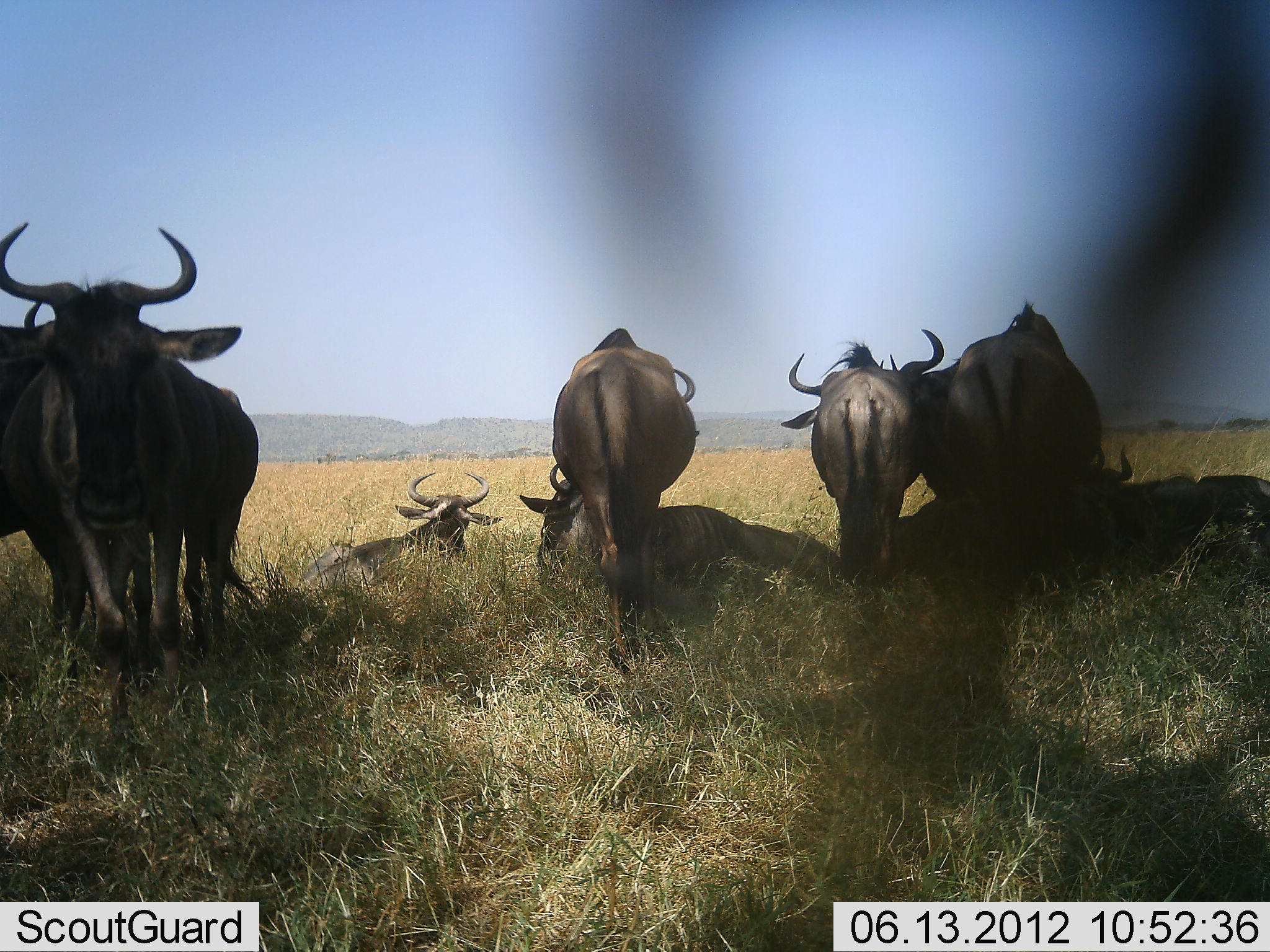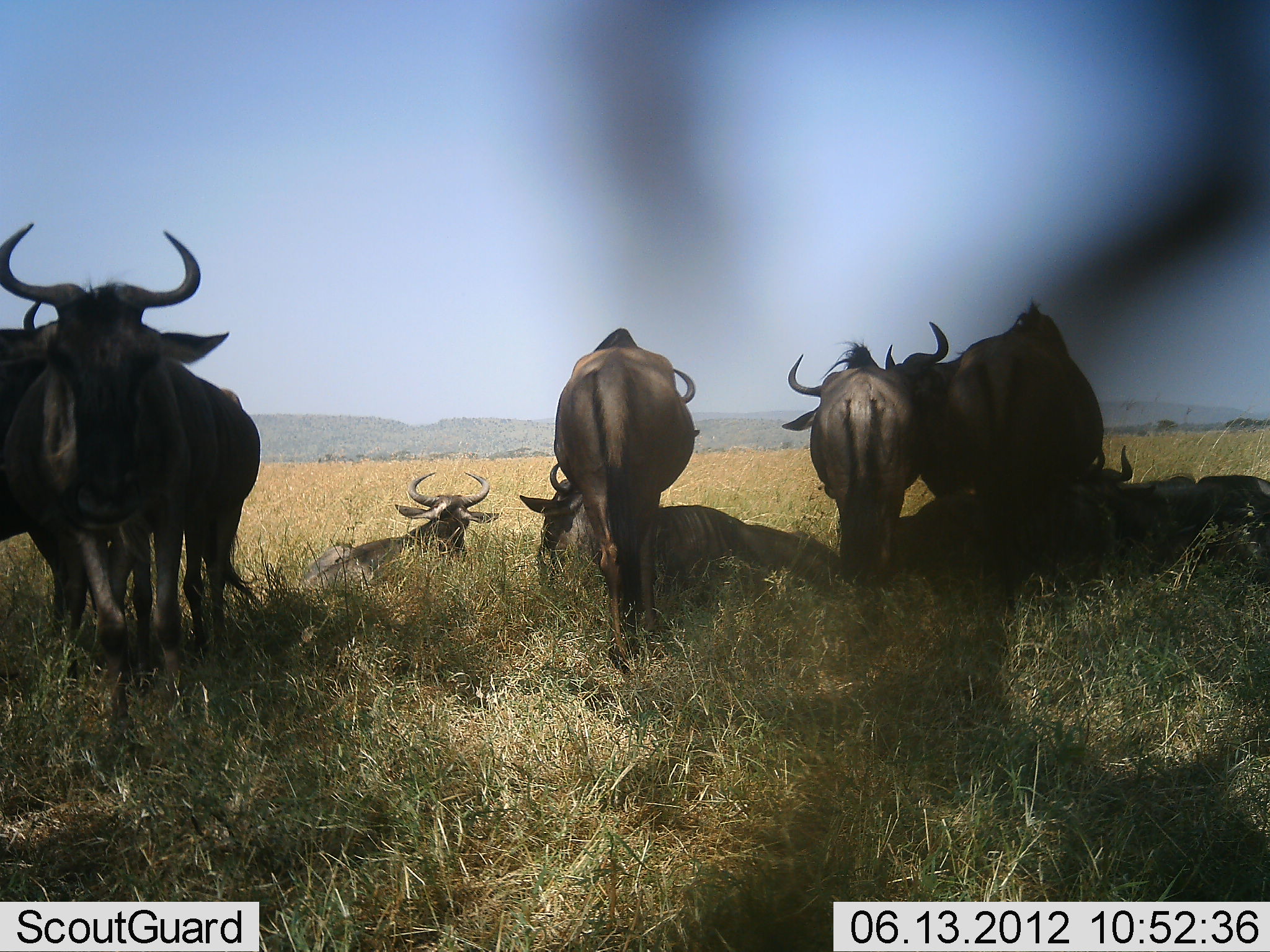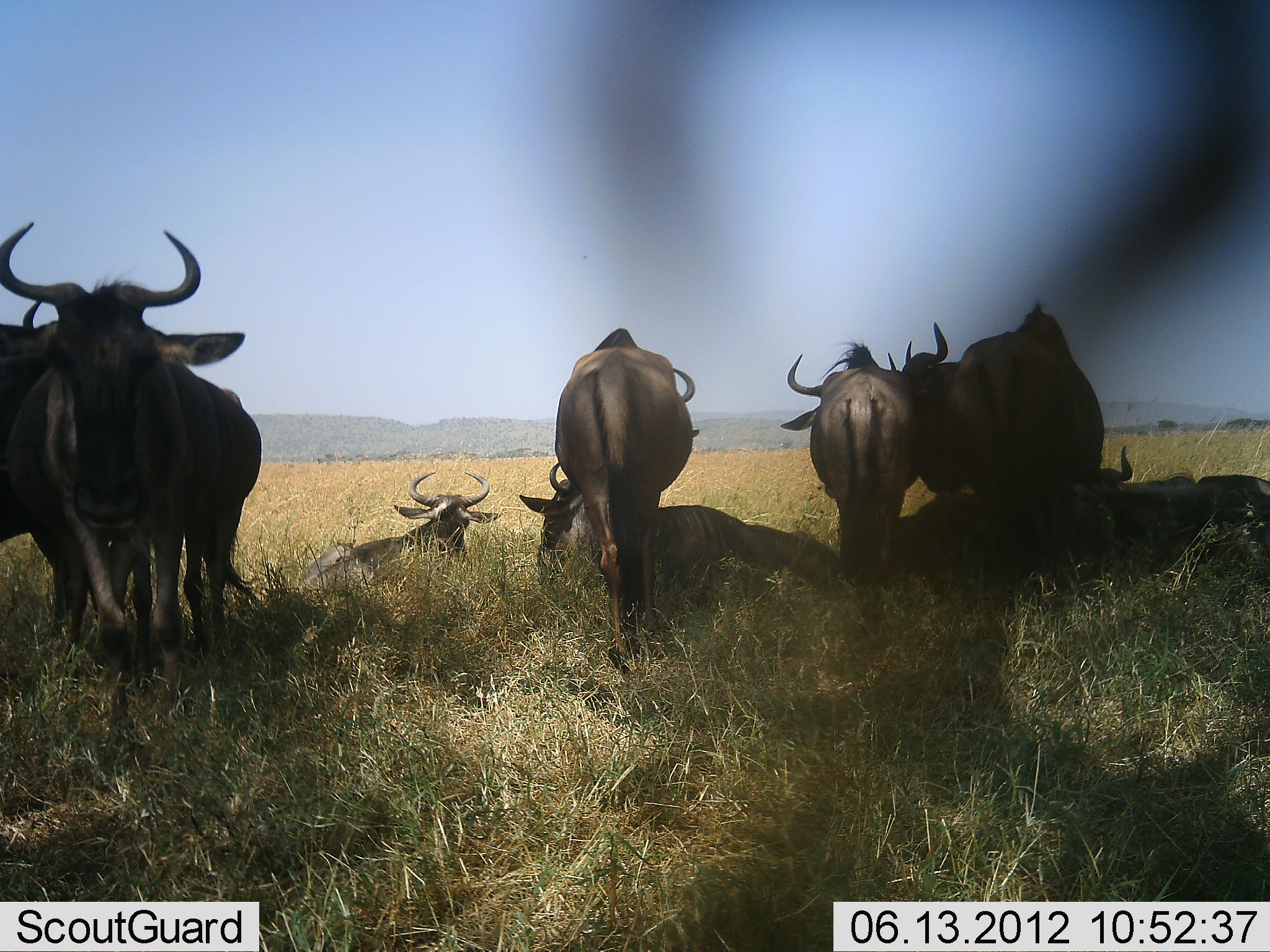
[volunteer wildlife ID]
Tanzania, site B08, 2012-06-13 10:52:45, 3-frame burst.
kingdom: Animalia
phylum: Chordata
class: Mammalia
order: Artiodactyla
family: Bovidae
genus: Connochaetes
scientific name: Connochaetes taurinus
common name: blue wildebeest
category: wildebeest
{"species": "wildebeest (blue wildebeest) (Connochaetes taurinus)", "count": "9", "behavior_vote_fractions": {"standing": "90%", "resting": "100%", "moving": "0%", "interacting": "20%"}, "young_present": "0%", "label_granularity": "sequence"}